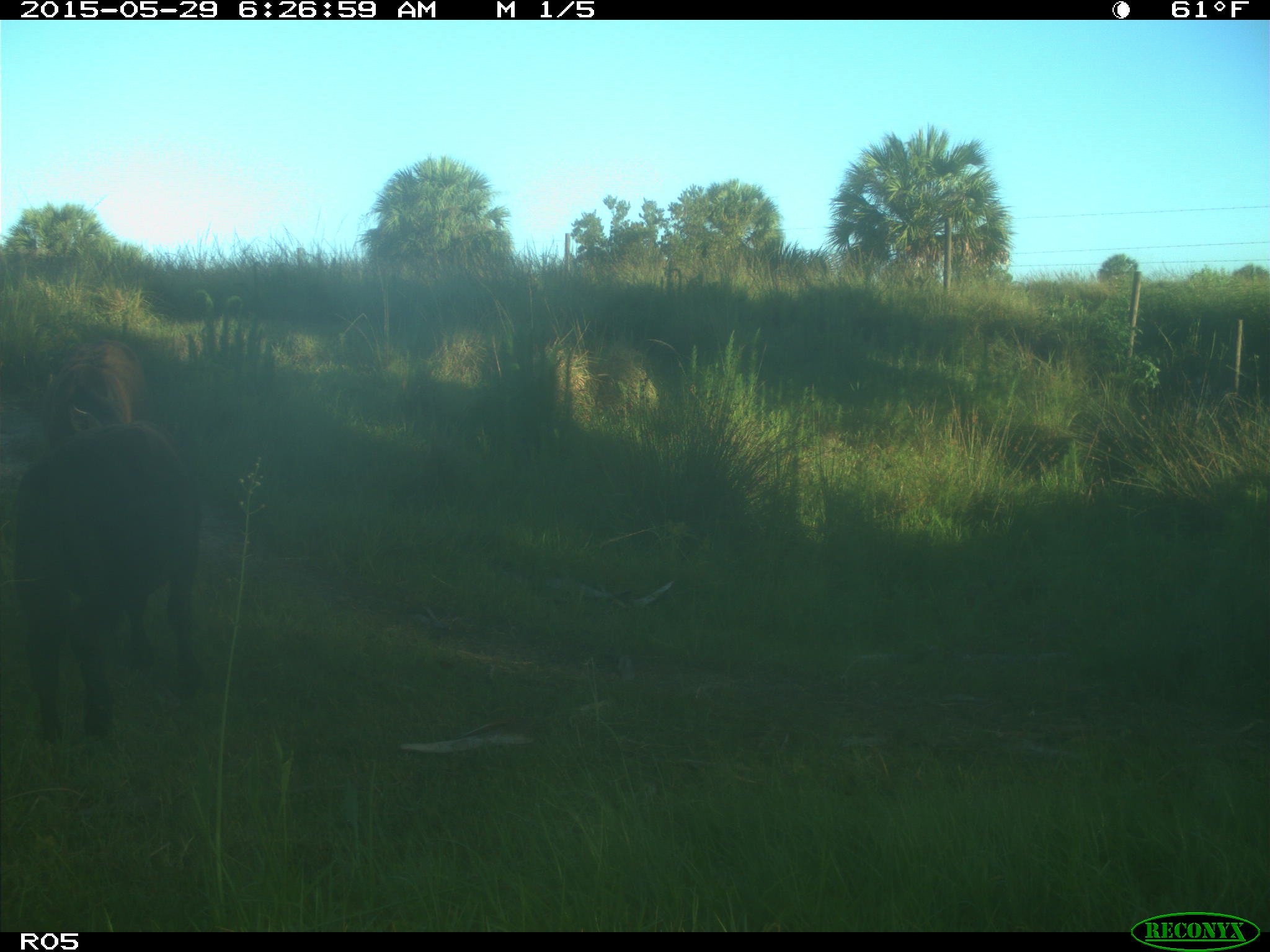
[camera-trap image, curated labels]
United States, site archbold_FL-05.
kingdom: Animalia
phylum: Chordata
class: Mammalia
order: Artiodactyla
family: Bovidae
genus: Bos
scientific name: Bos taurus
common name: domestic cow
Bos taurus (domestic cow).